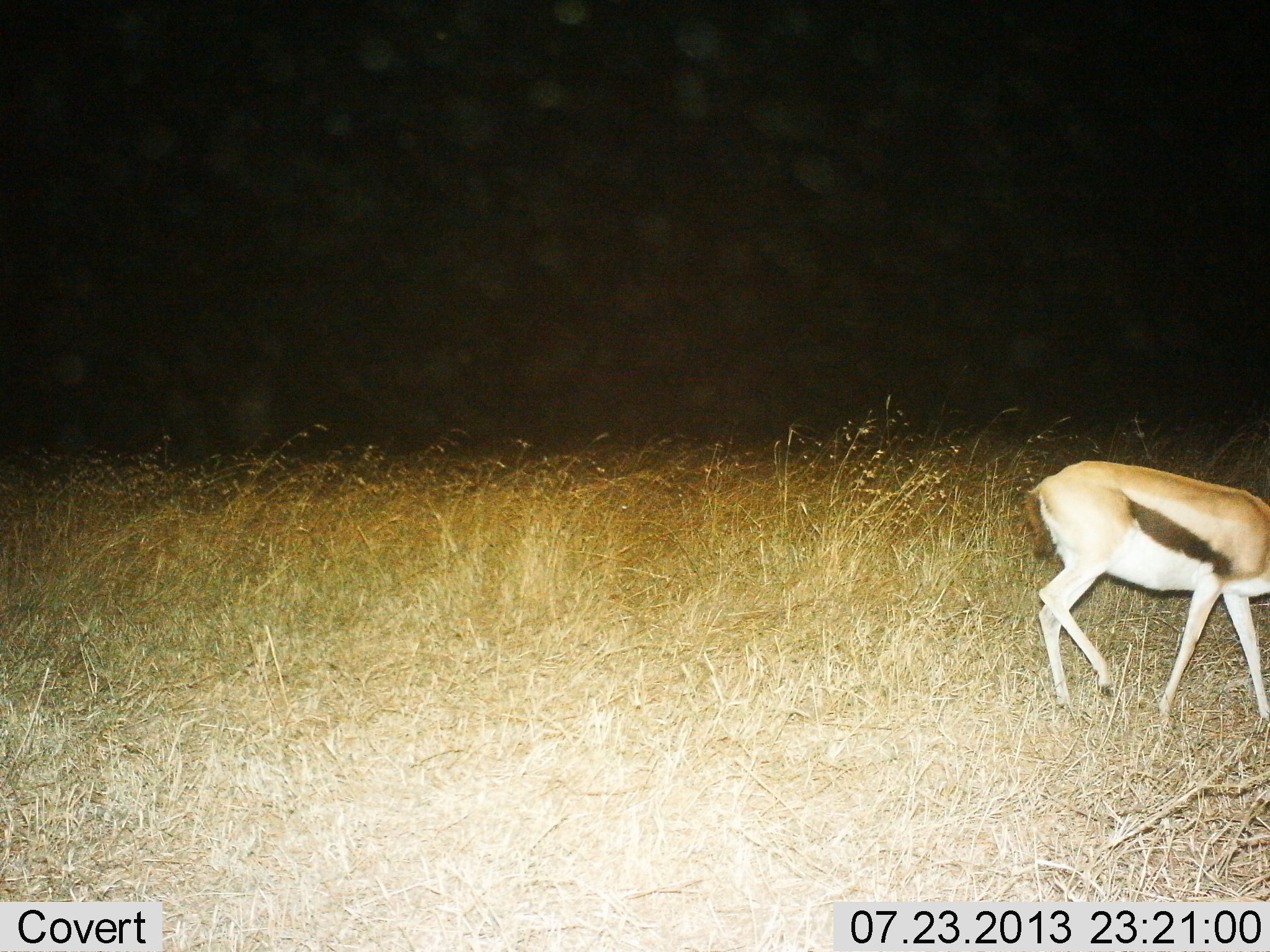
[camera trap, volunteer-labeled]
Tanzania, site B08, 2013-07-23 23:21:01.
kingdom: Animalia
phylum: Chordata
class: Mammalia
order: Artiodactyla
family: Bovidae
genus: Eudorcas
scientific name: Eudorcas thomsonii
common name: thomson's gazelle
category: gazellethomsons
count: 1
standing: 30%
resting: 0%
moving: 70%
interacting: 0%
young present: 0%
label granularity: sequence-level